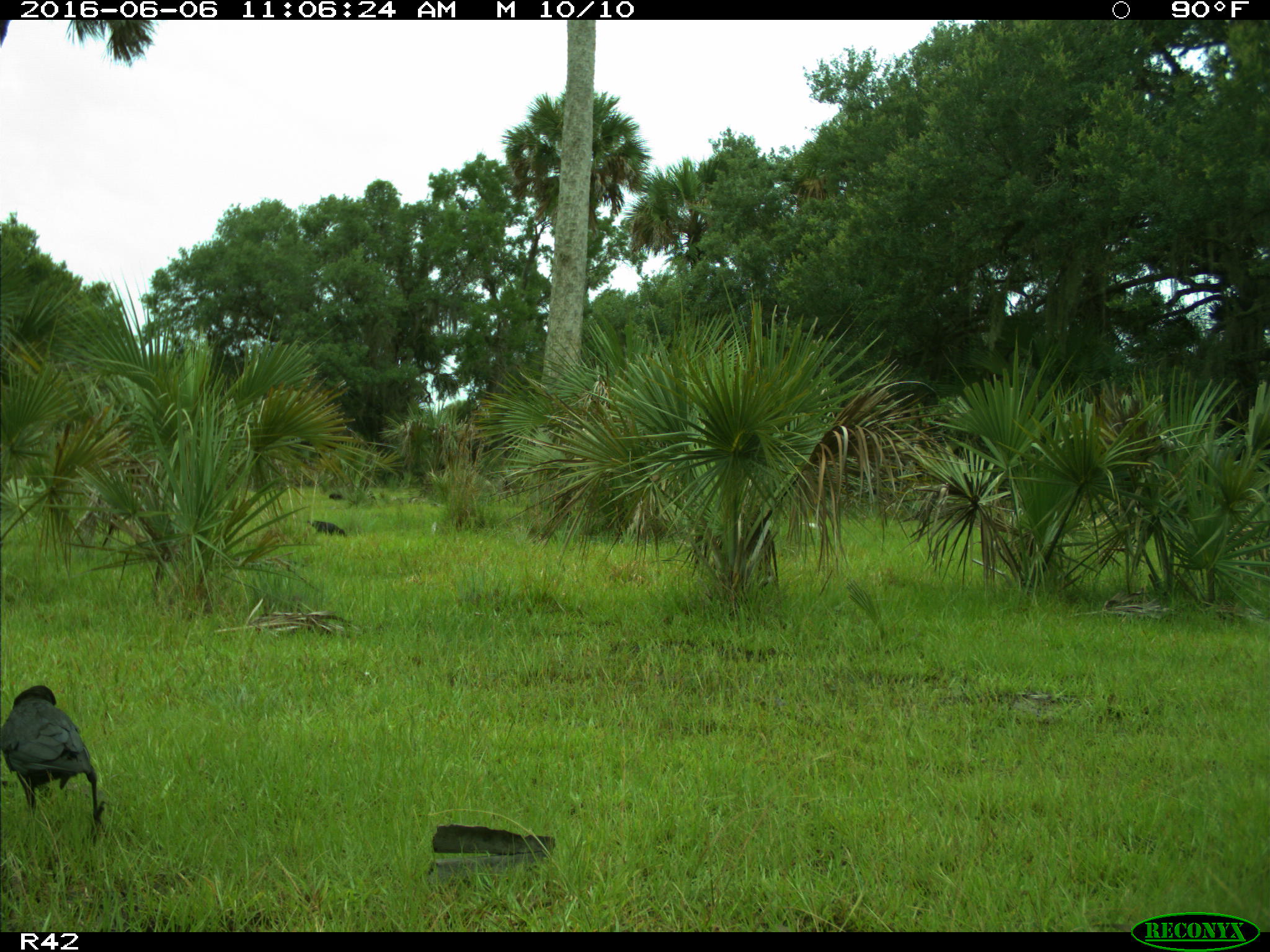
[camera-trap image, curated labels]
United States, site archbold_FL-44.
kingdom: Animalia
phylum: Chordata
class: Aves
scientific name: Aves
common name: birds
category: unidentified bird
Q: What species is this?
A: Unidentified bird (birds) (Aves).